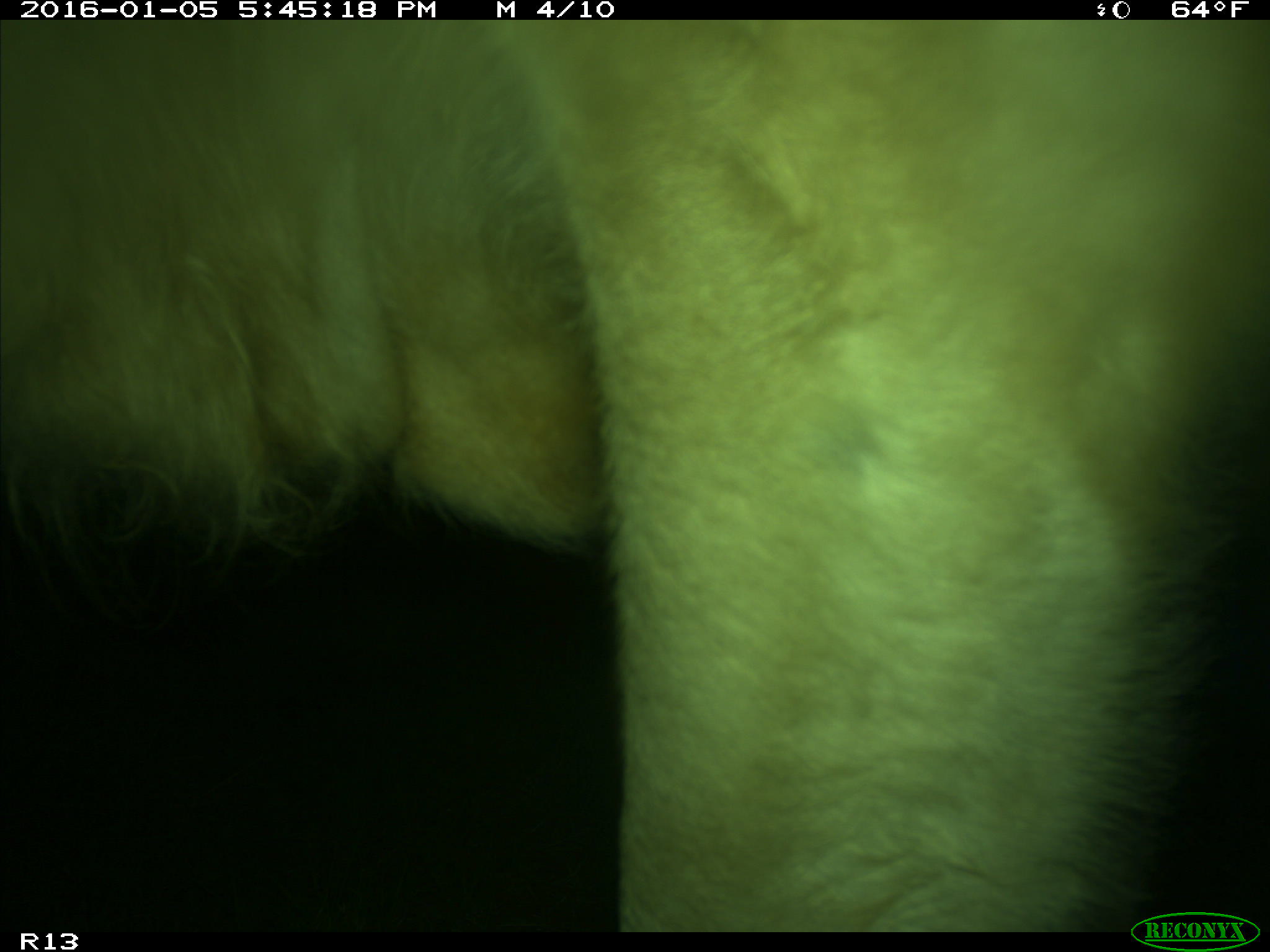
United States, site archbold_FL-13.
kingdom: Animalia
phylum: Chordata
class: Mammalia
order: Artiodactyla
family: Bovidae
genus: Bos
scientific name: Bos taurus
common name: domestic cow